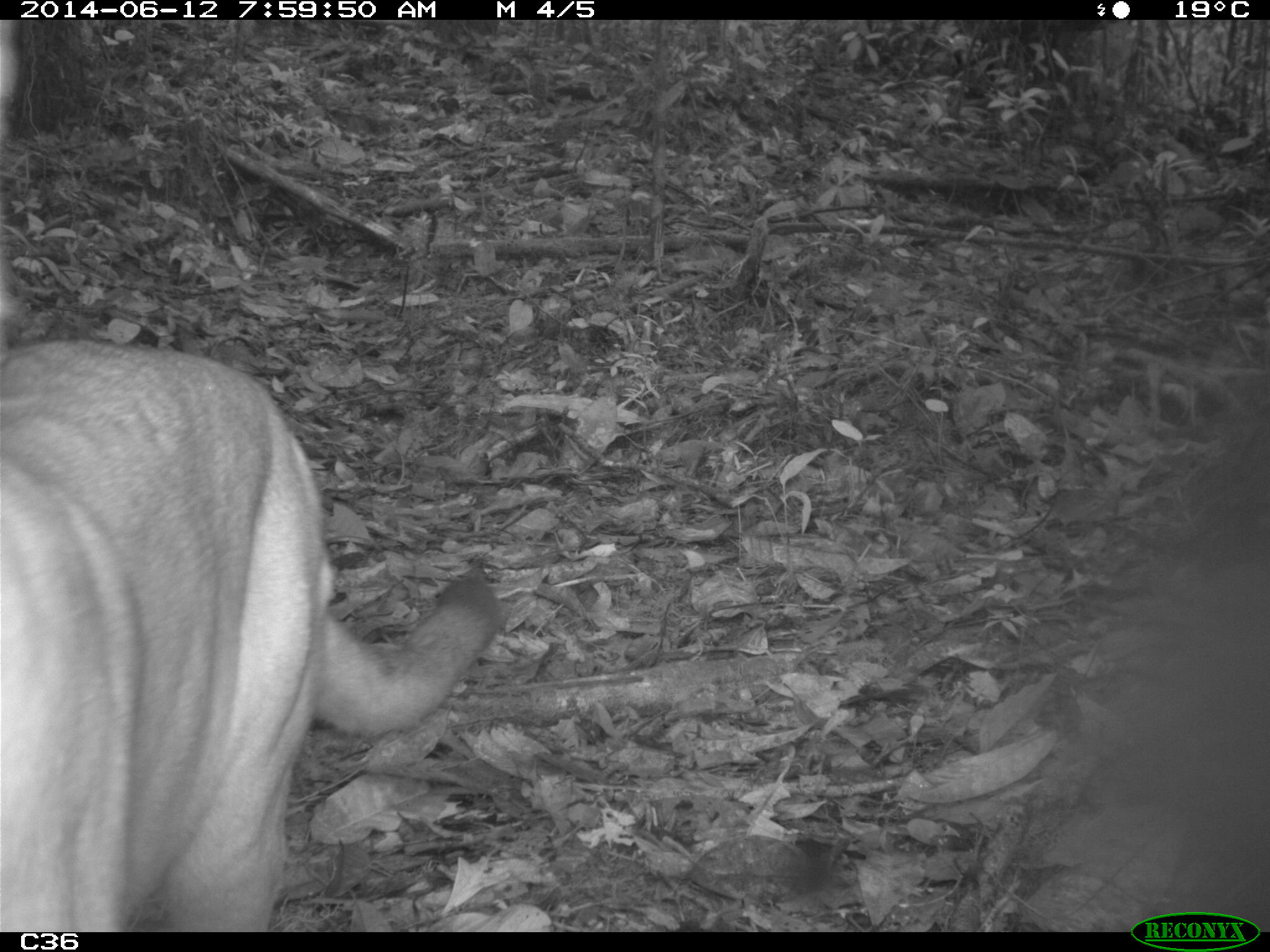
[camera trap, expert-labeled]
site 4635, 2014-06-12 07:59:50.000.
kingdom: Animalia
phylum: Chordata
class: Mammalia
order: Carnivora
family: Felidae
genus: Puma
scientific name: Puma concolor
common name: mountain lion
Puma concolor (mountain lion), count 1, age adult.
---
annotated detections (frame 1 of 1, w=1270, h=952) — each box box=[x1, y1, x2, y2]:
puma concolor: box=[0, 336, 507, 932]